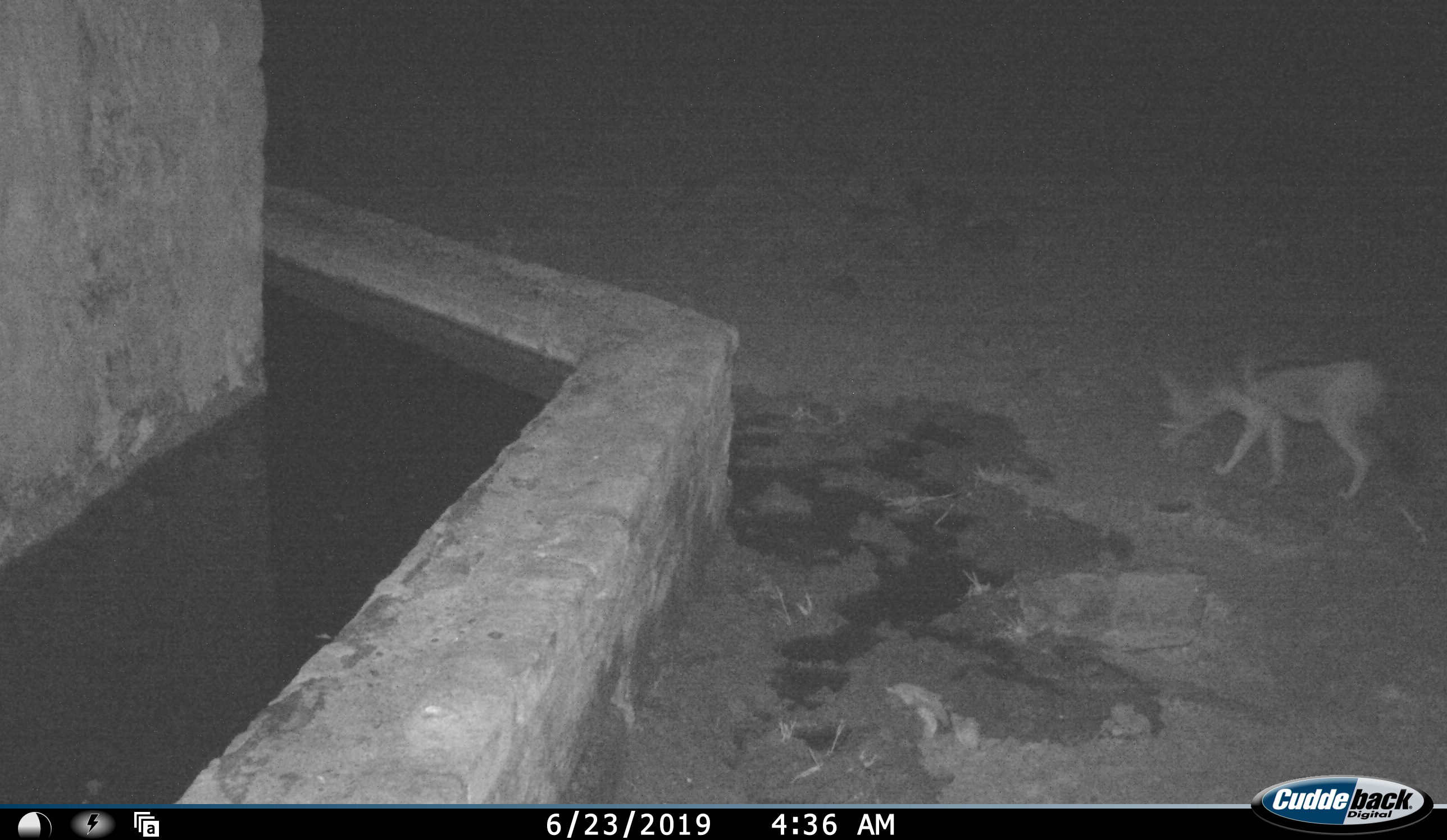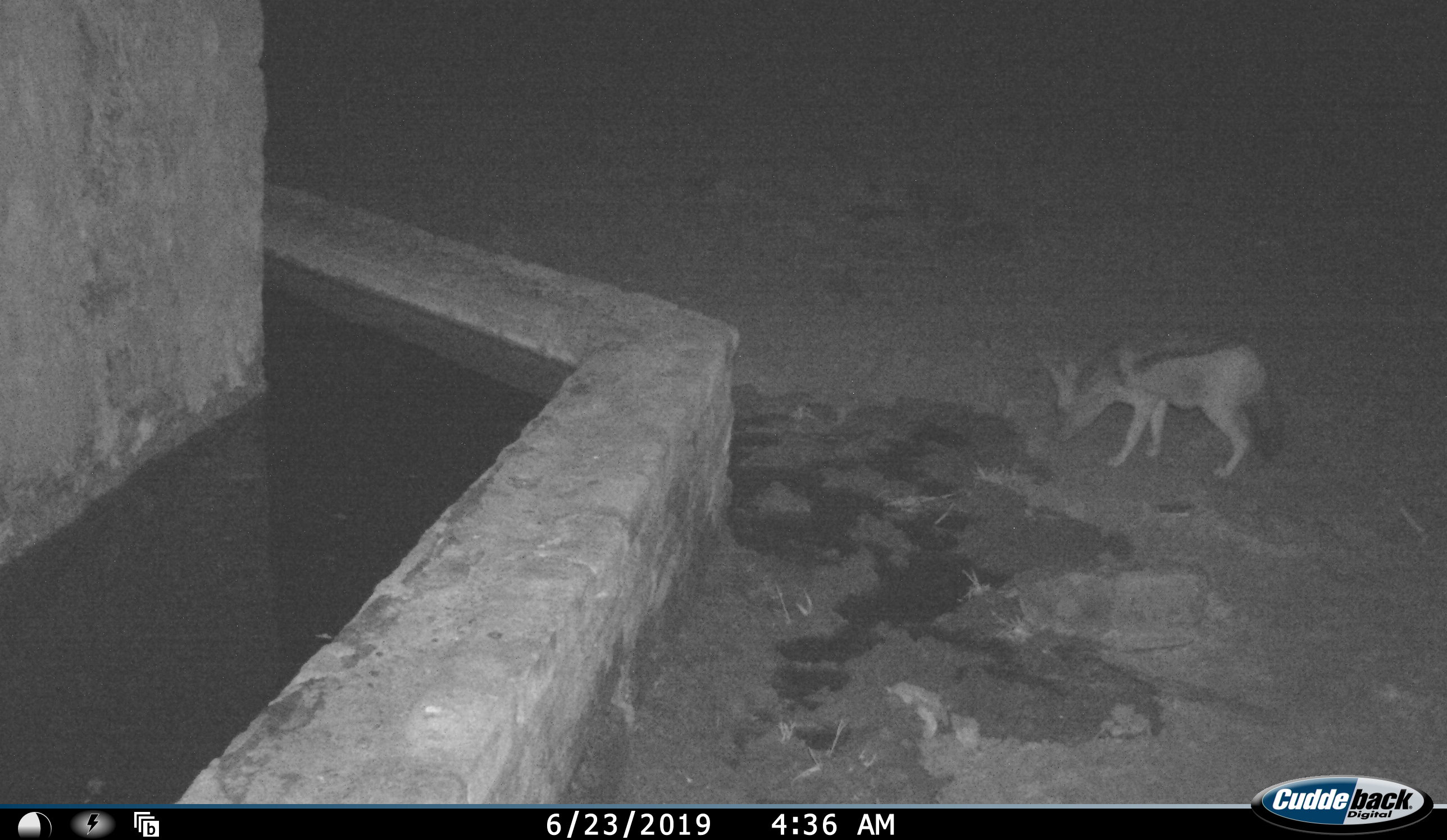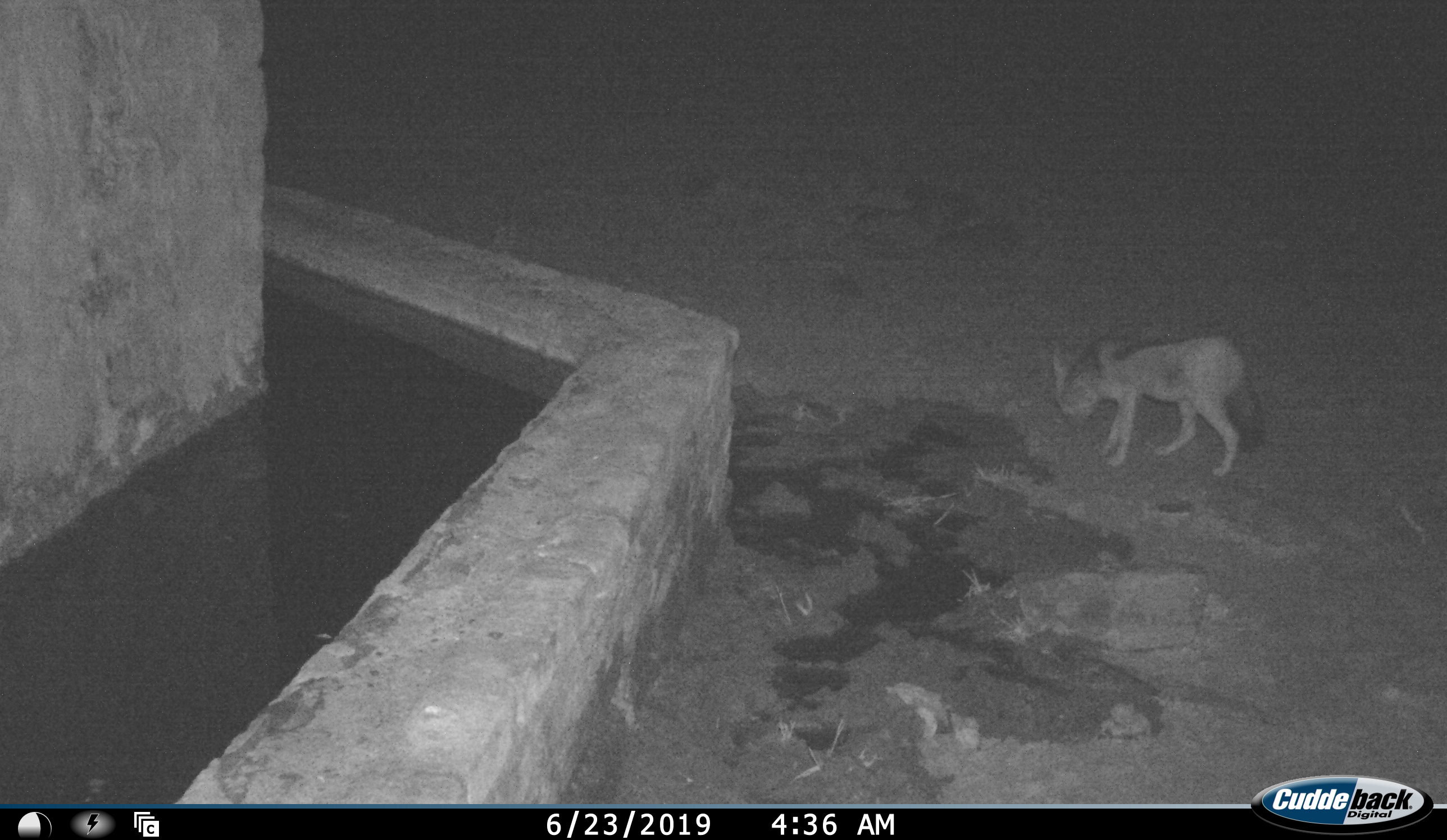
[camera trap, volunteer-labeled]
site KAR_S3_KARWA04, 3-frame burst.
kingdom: Animalia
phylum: Chordata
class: Mammalia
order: Carnivora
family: Canidae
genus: Lupulella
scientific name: Lupulella mesomelas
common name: black-backed jackal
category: jackalblackbacked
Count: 1.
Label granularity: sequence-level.